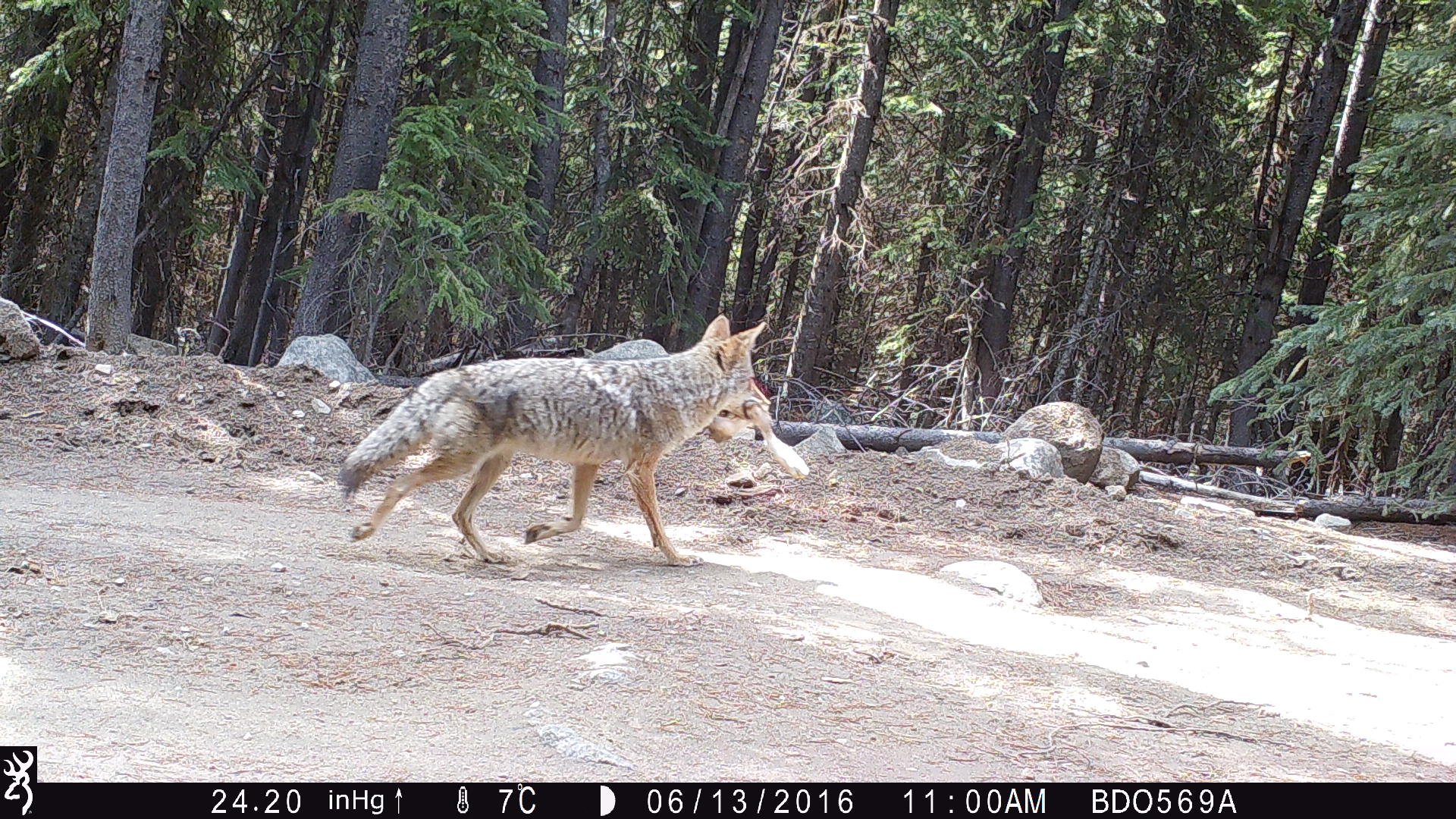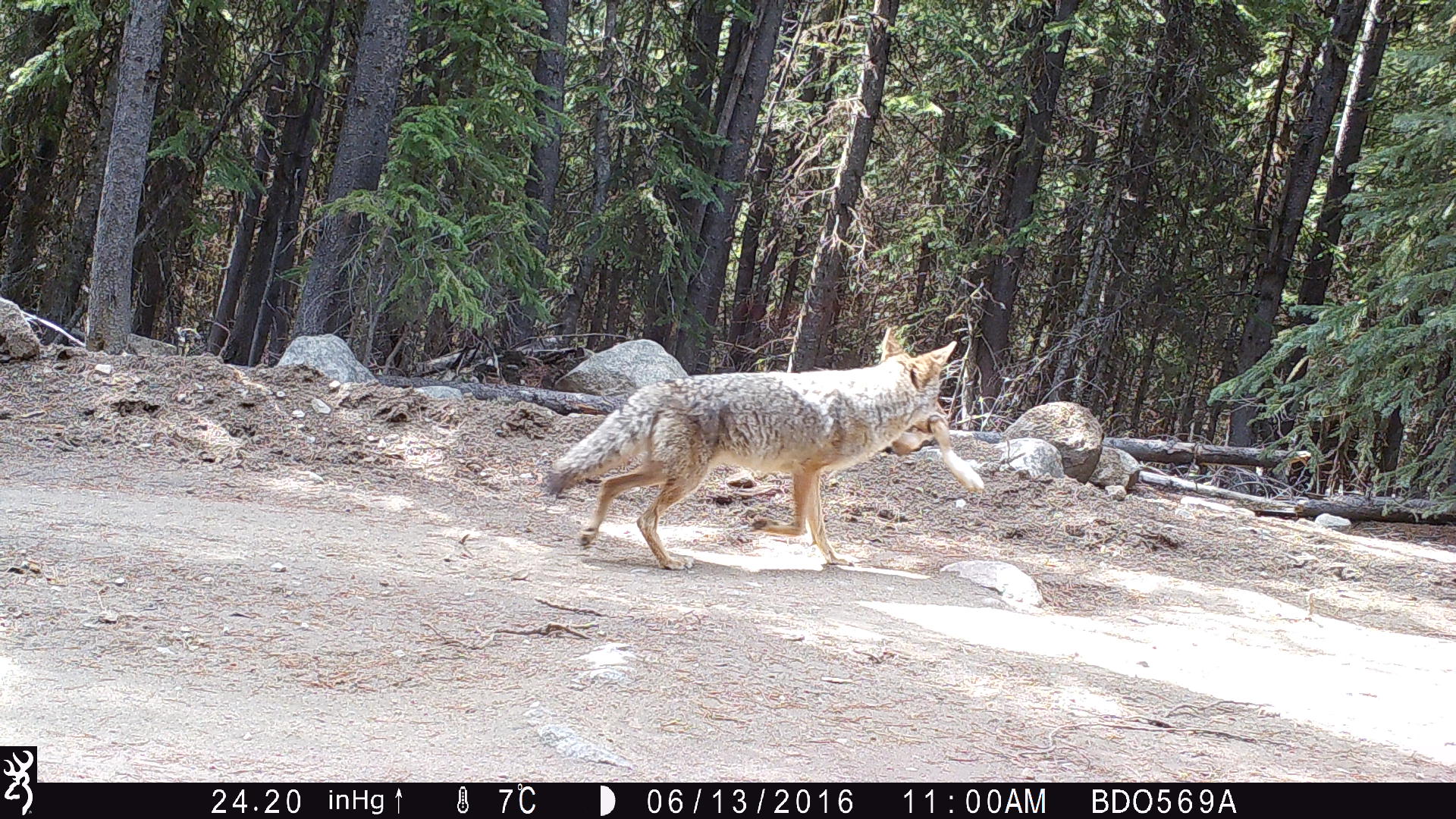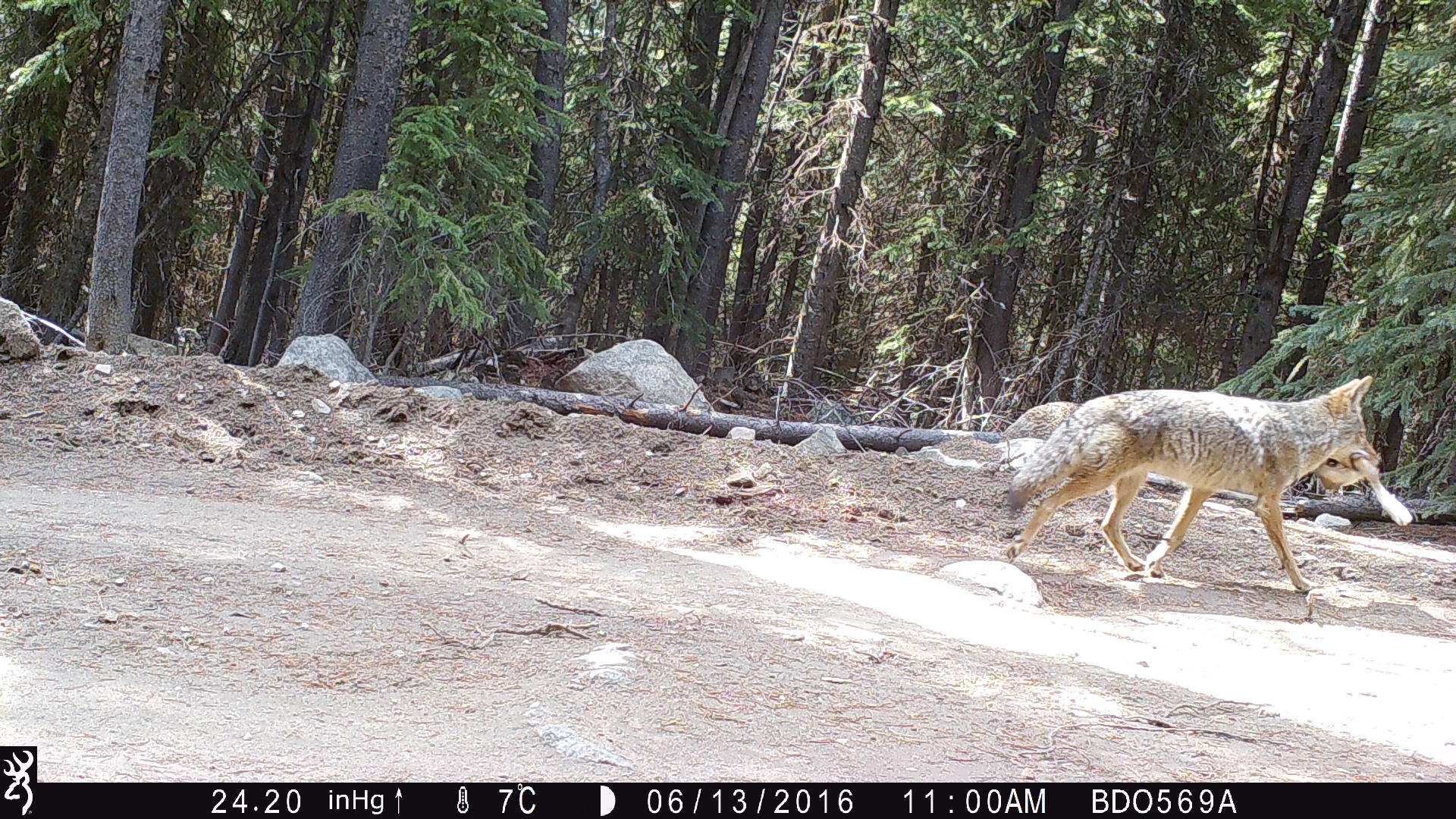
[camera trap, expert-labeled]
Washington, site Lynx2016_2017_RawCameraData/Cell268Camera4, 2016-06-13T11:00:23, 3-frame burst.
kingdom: Animalia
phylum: Chordata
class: Mammalia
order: Carnivora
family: Canidae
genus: Canis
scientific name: Canis latrans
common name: coyote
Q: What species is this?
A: Canis latrans (coyote).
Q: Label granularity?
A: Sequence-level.